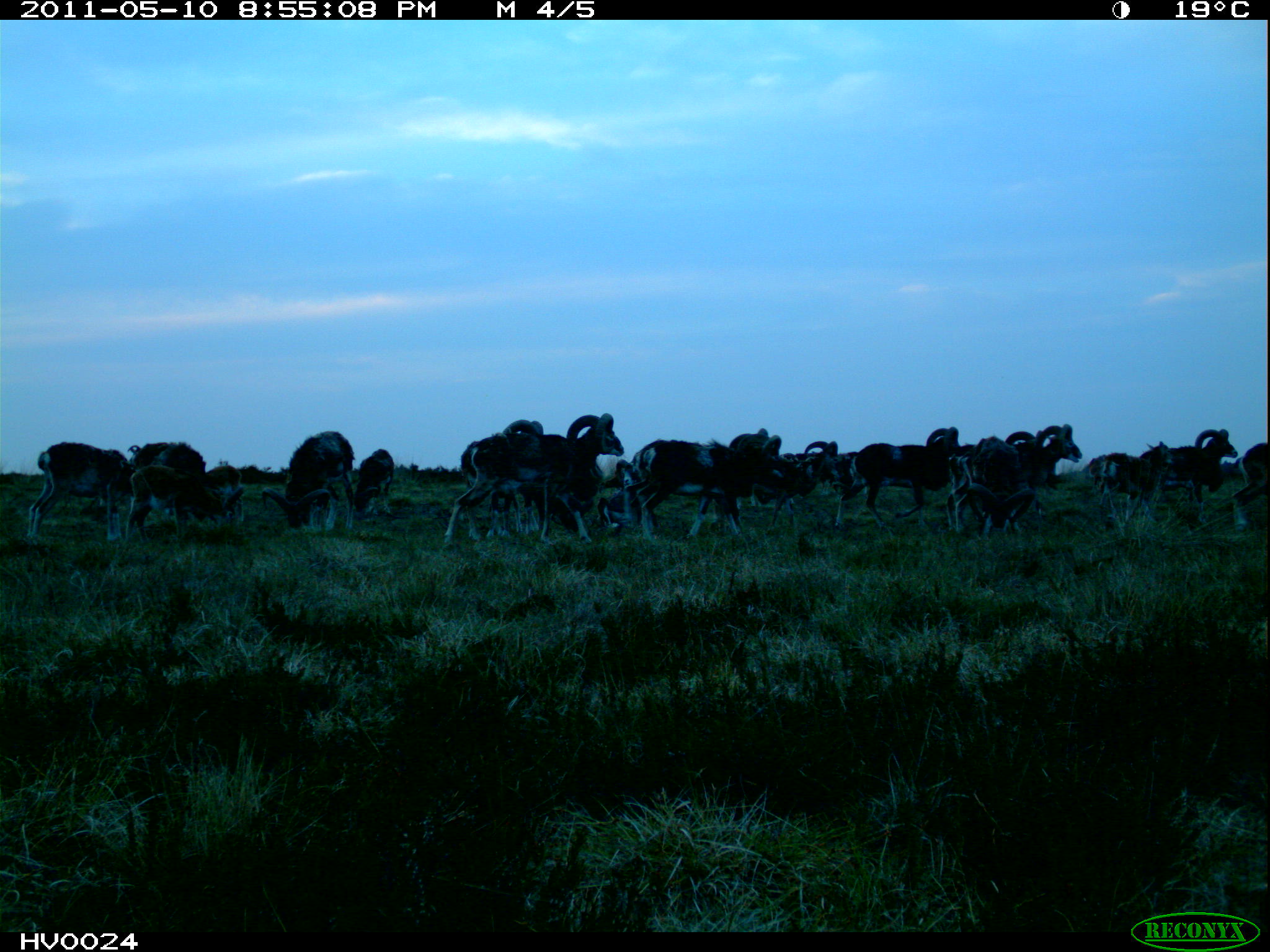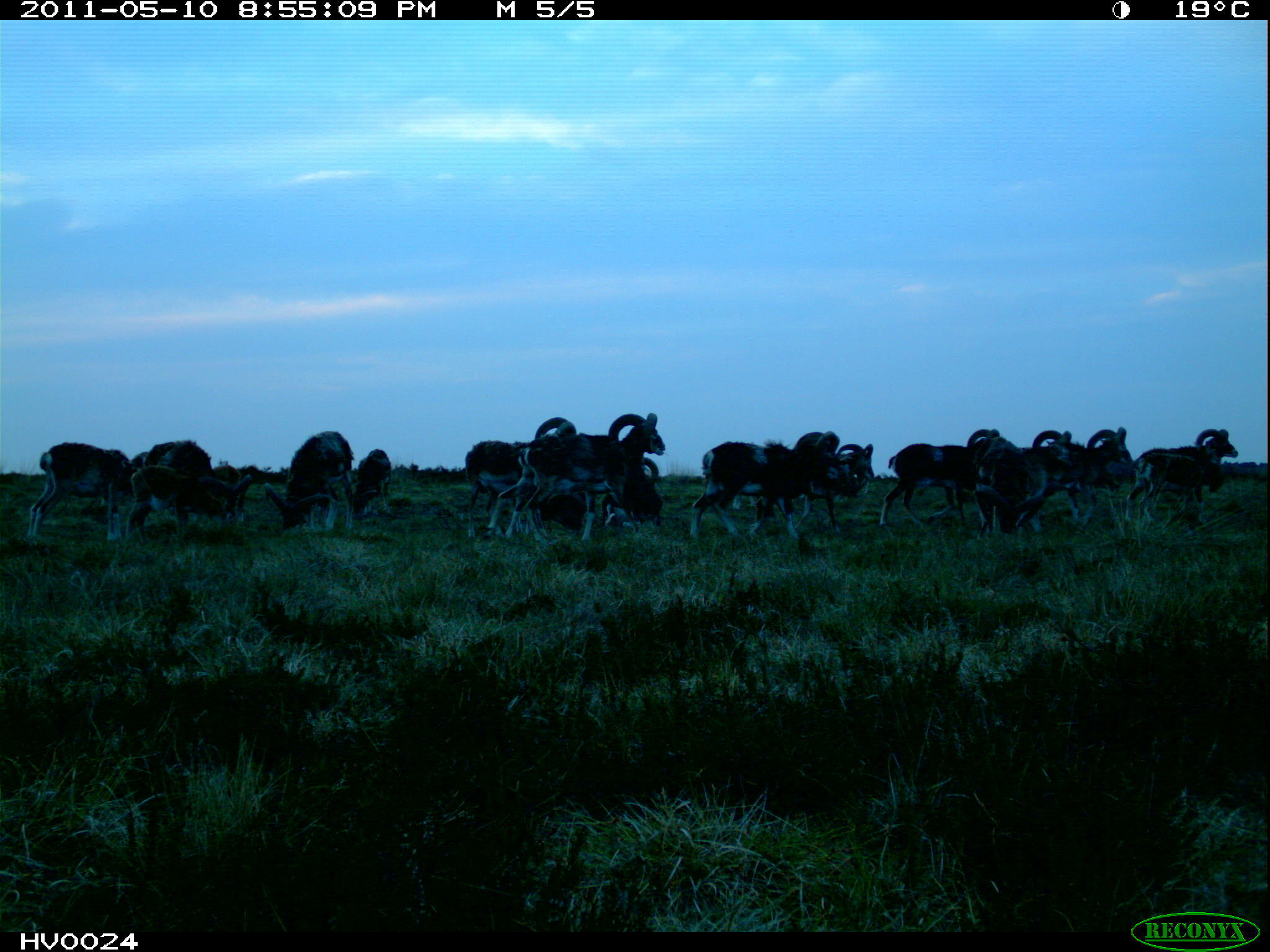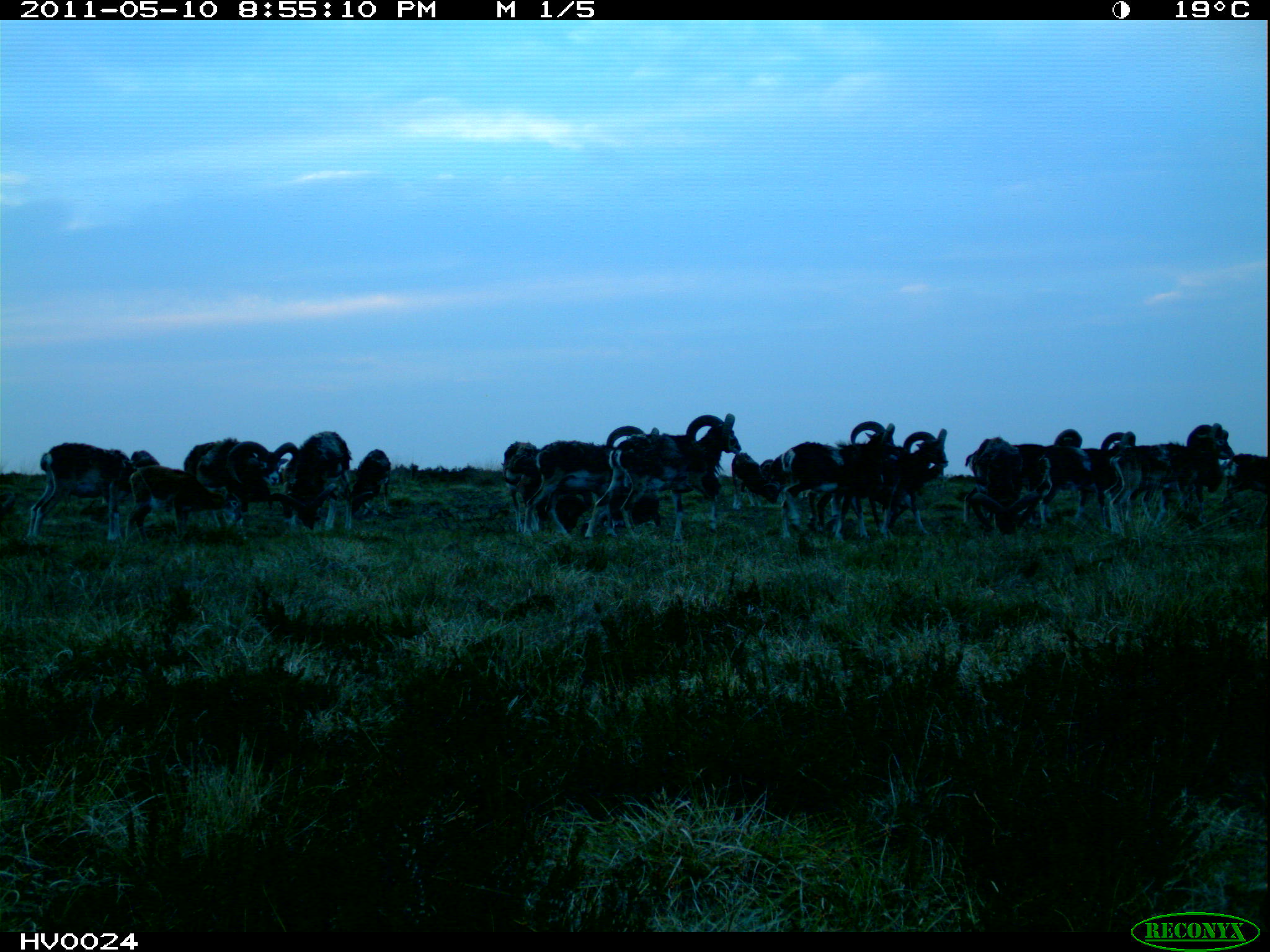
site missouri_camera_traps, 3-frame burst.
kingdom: Animalia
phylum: Chordata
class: Mammalia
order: Artiodactyla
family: Bovidae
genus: Ovis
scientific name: Ovis ammon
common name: mouflon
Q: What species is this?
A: Mouflon (Ovis ammon).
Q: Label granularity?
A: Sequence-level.